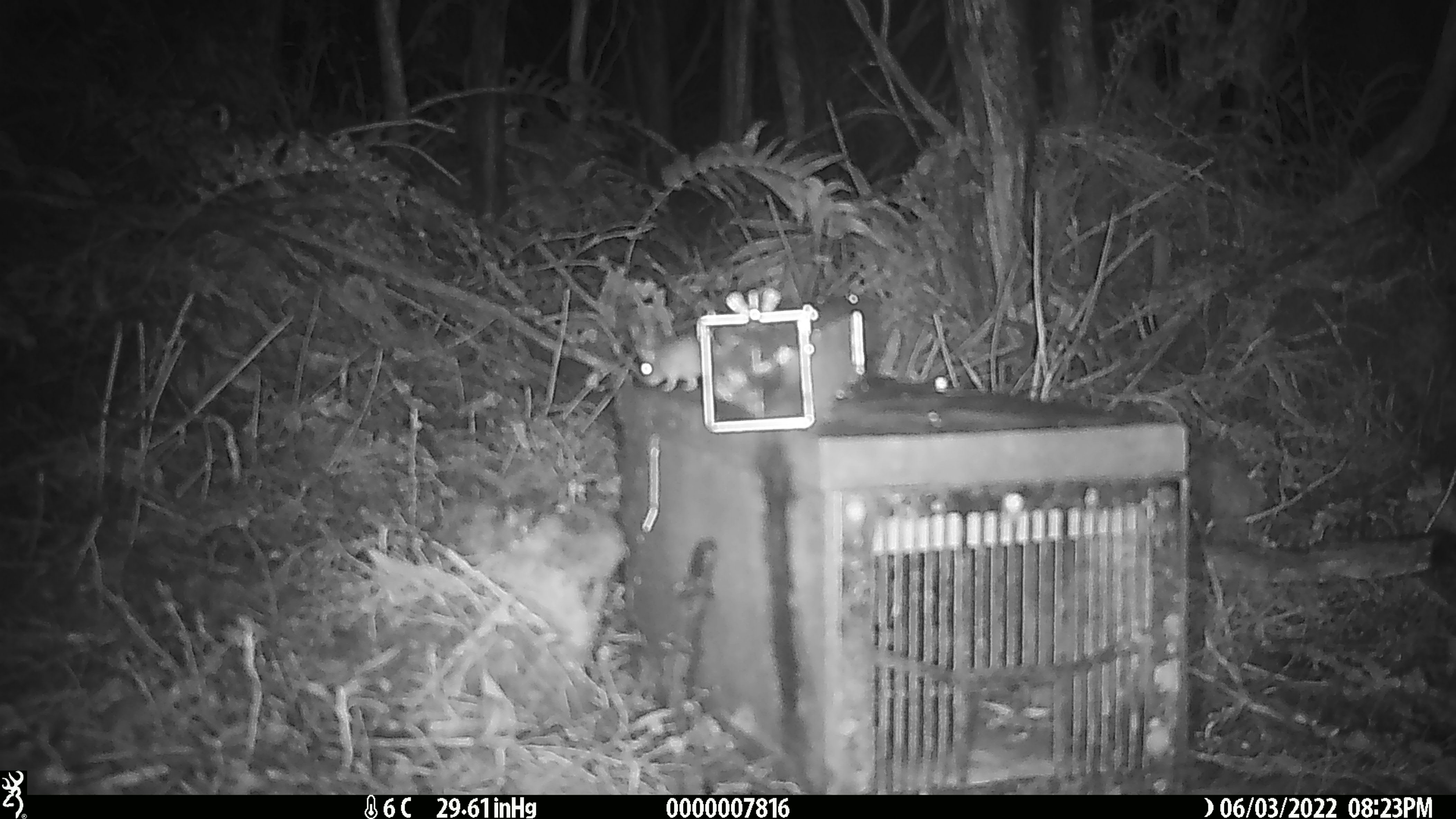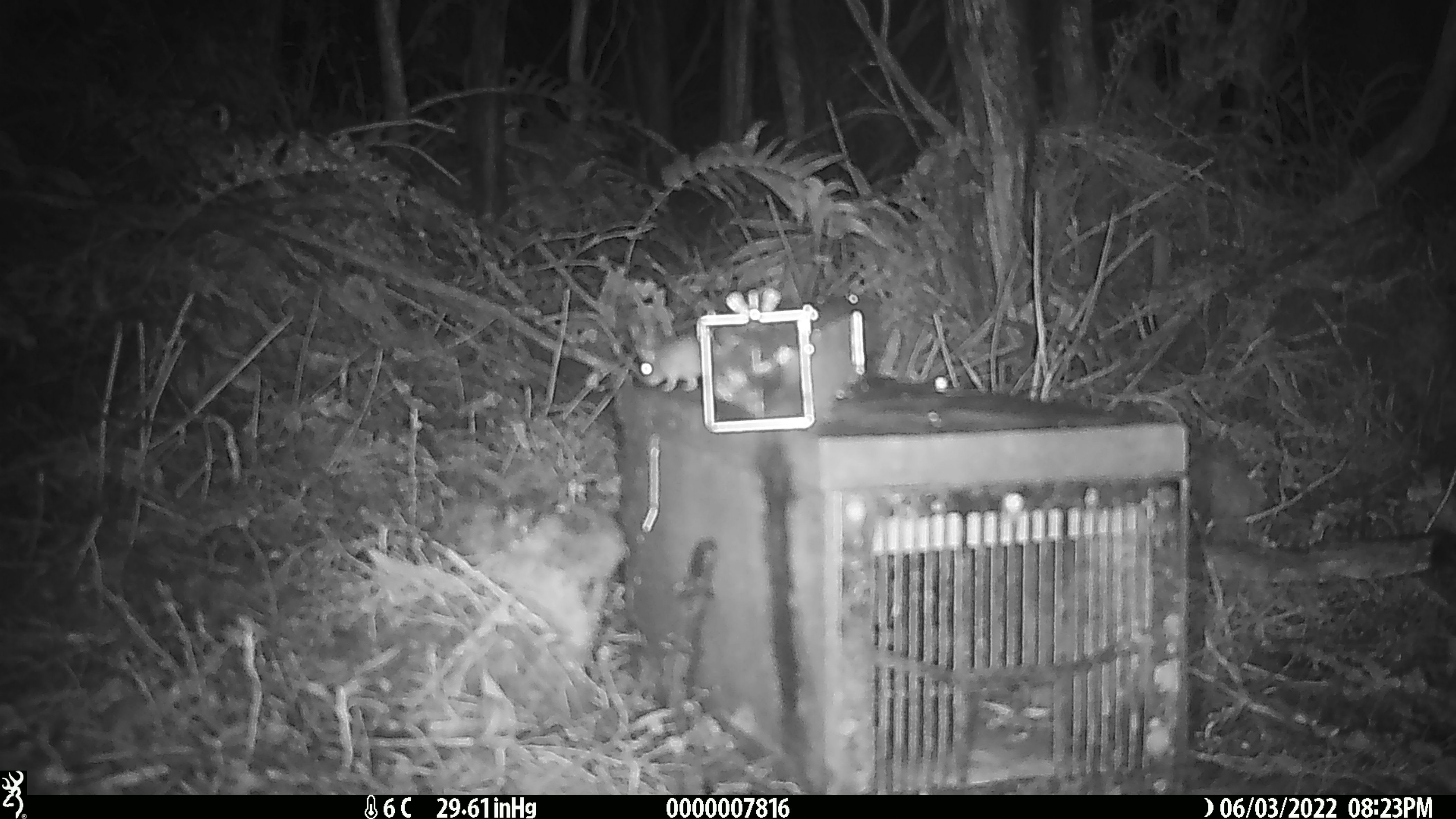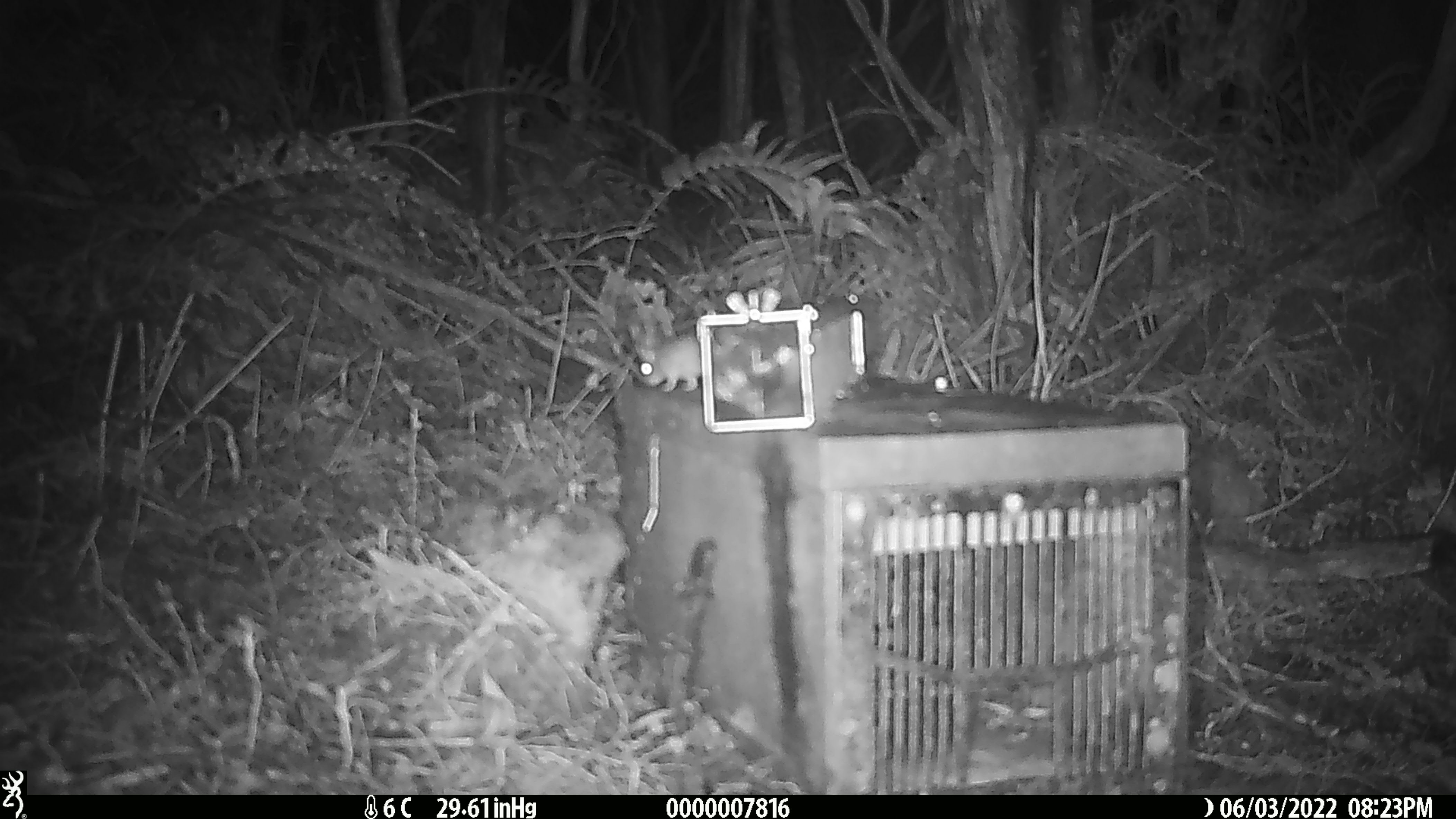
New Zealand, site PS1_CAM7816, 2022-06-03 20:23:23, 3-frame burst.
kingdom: Animalia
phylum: Chordata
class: Mammalia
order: Rodentia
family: Muridae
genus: Mus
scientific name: Mus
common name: mouse